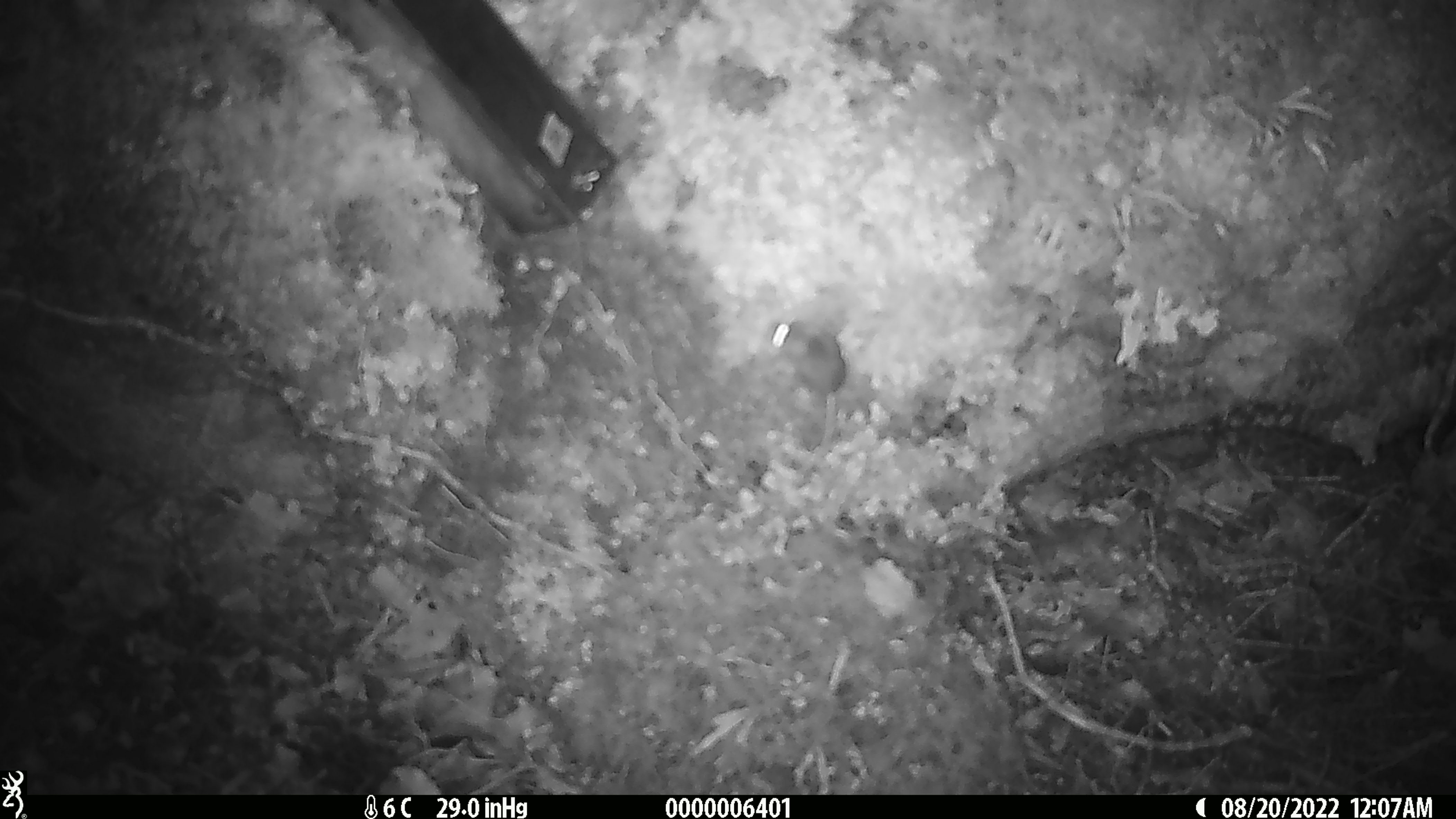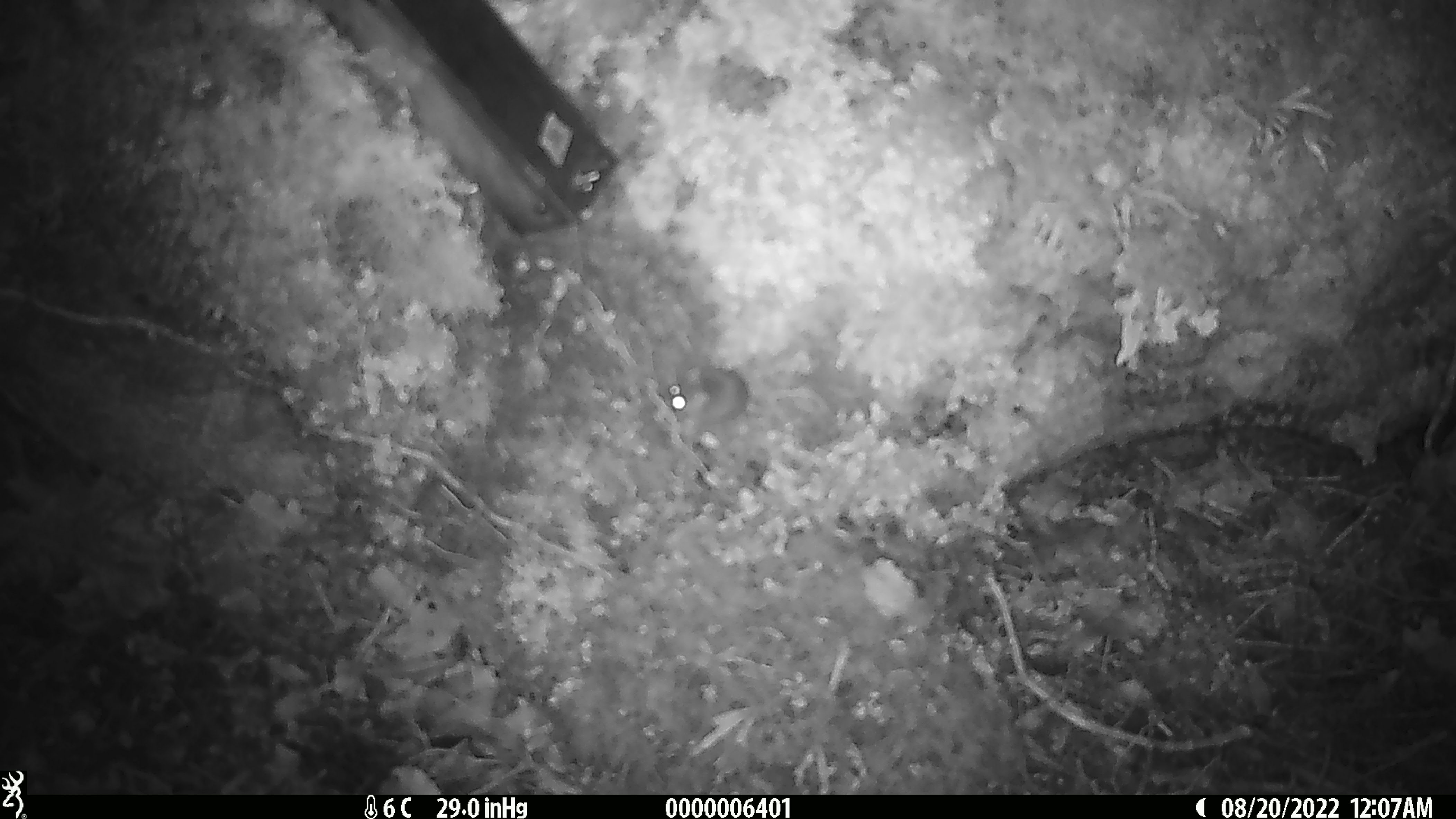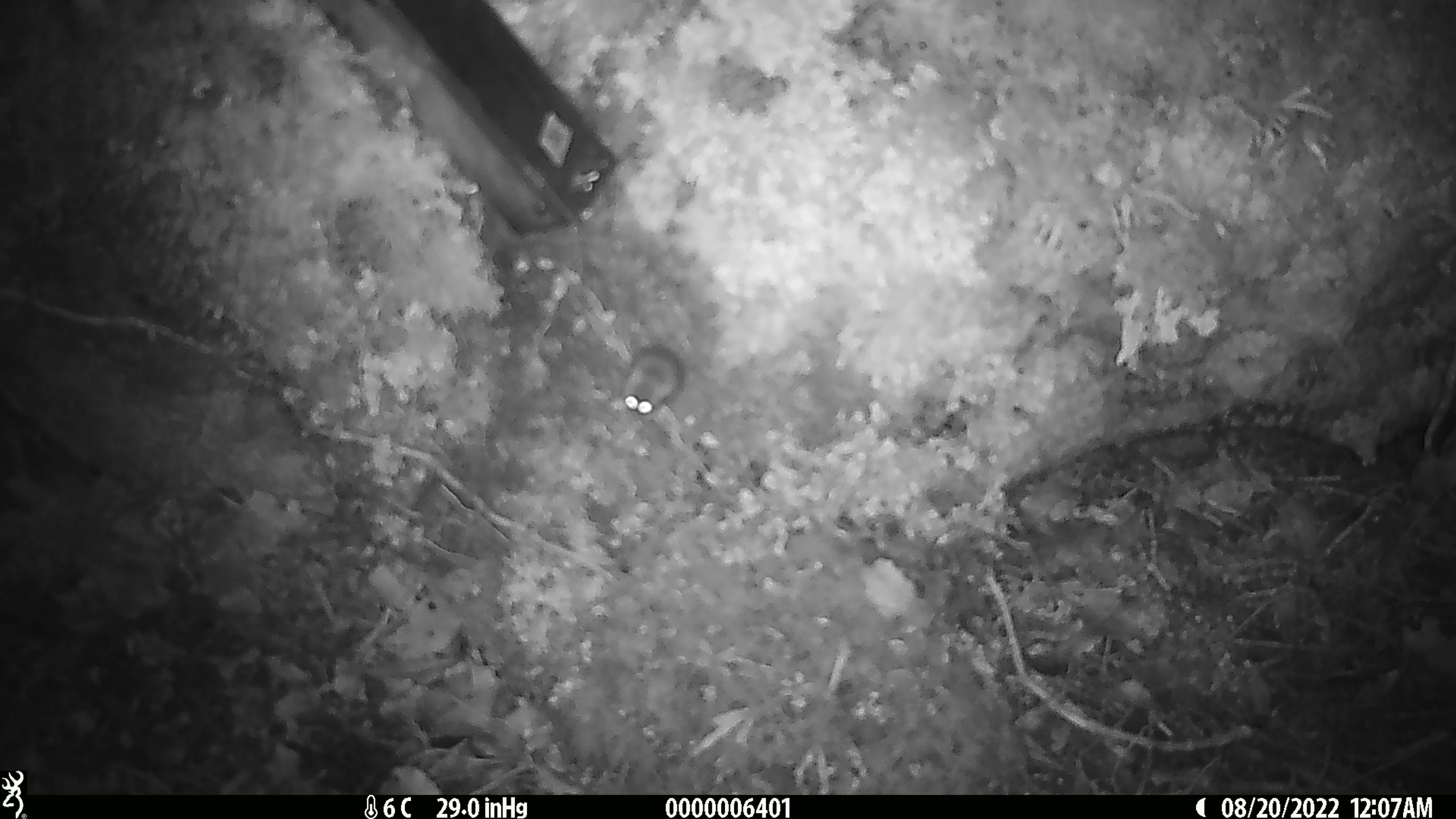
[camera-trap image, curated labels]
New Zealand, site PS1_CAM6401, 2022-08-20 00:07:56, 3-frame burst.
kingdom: Animalia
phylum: Chordata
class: Mammalia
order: Rodentia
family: Muridae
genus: Mus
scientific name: Mus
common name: mouse